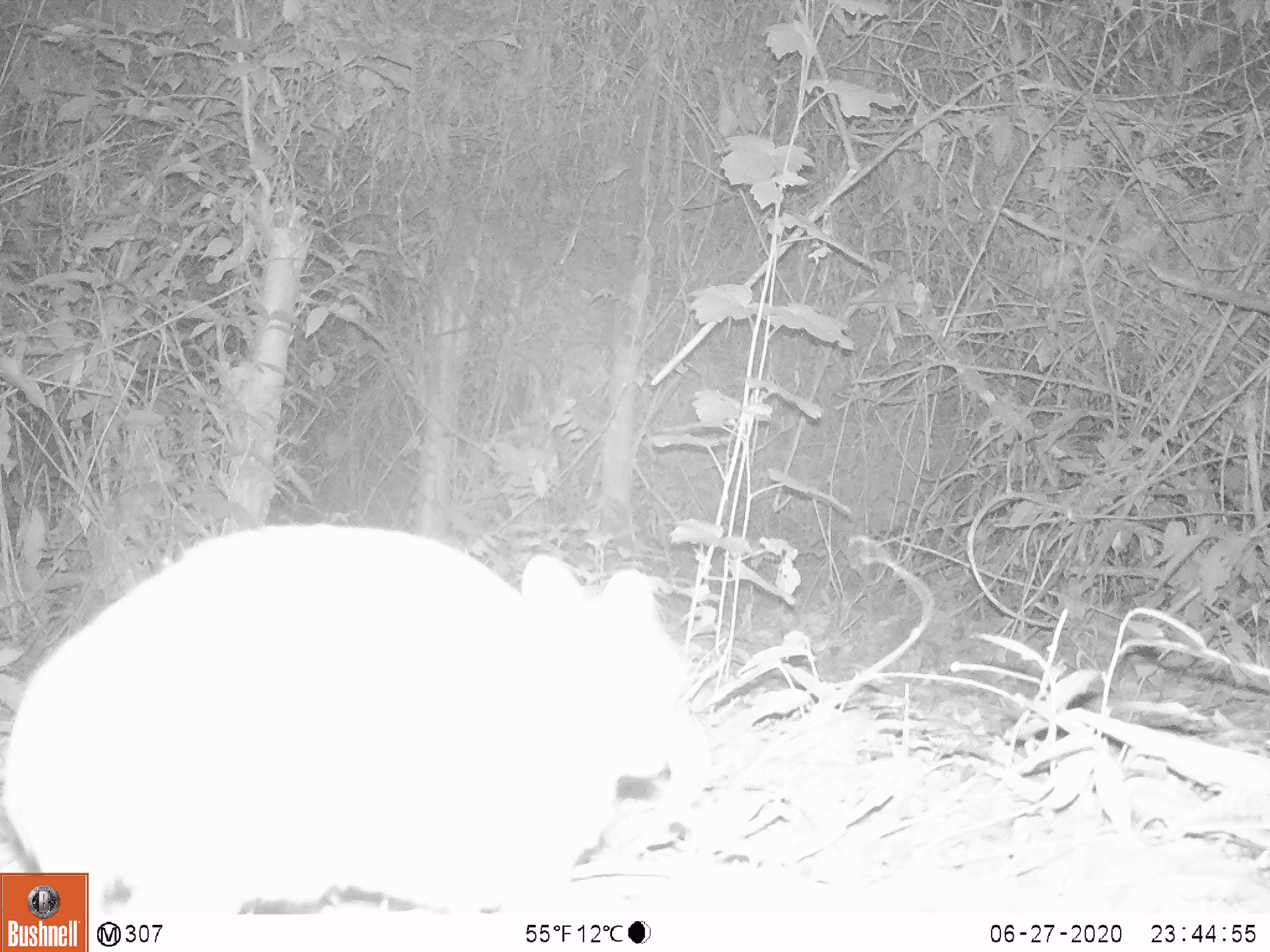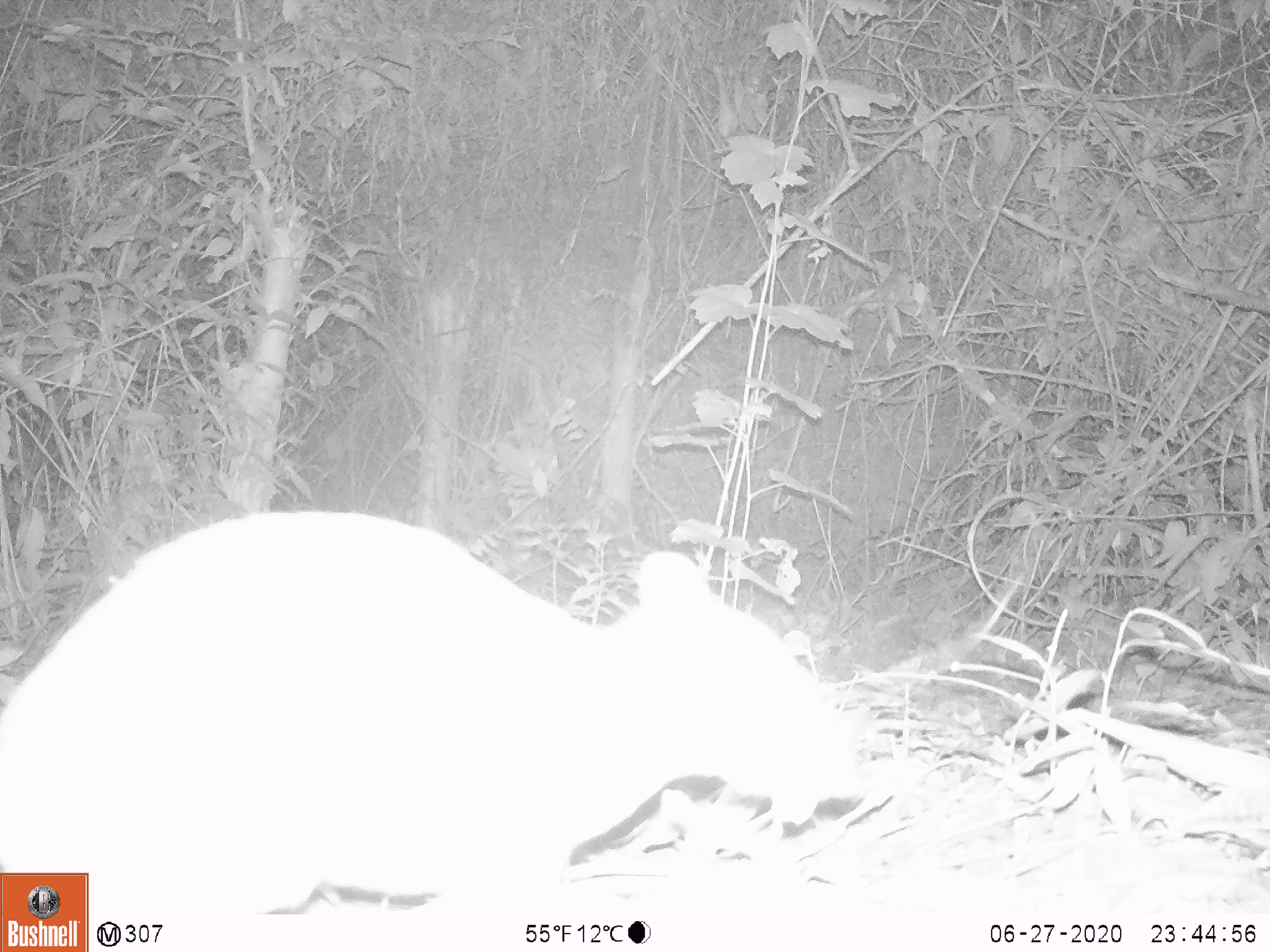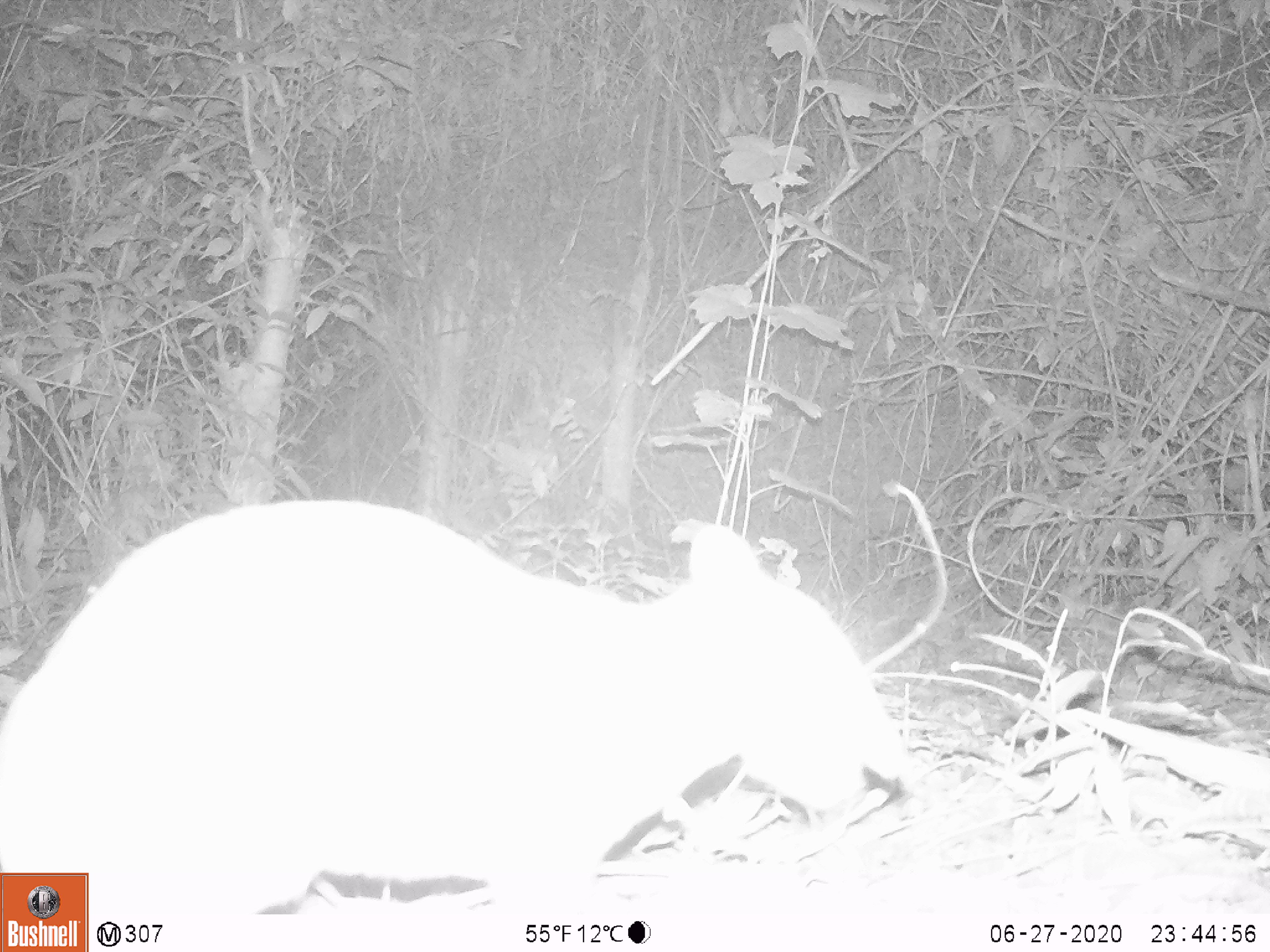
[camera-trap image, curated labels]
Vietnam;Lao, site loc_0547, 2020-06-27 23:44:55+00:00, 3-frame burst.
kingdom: Animalia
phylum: Chordata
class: Mammalia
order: Artiodactyla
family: Tragulidae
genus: Moschiola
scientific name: Moschiola meminna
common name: chevrotain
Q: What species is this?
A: Chevrotain (Moschiola meminna).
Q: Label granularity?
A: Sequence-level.